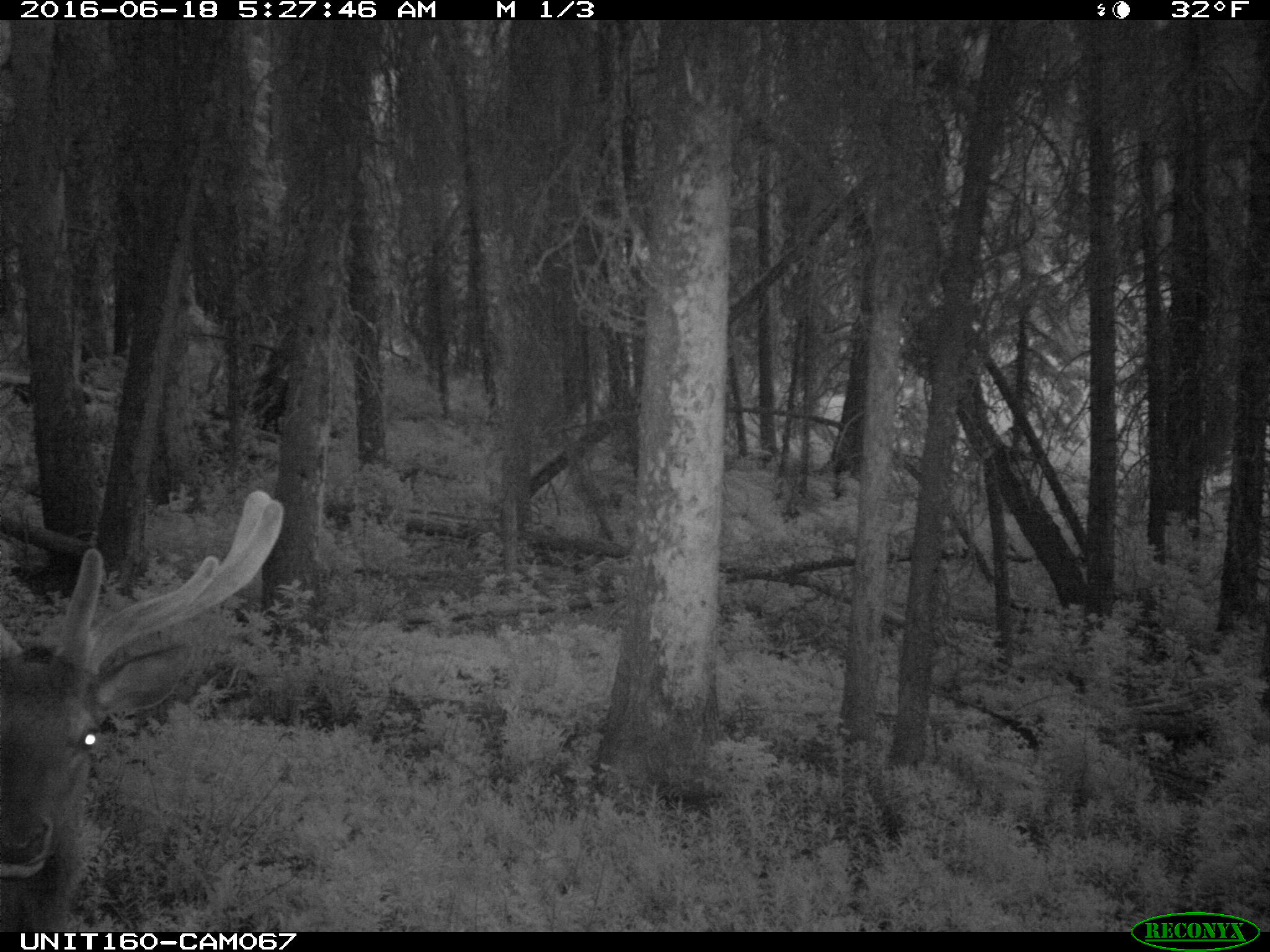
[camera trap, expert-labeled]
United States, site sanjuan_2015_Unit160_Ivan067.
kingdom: Animalia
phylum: Chordata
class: Mammalia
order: Artiodactyla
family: Cervidae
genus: Cervus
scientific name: Cervus elaphus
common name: red deer